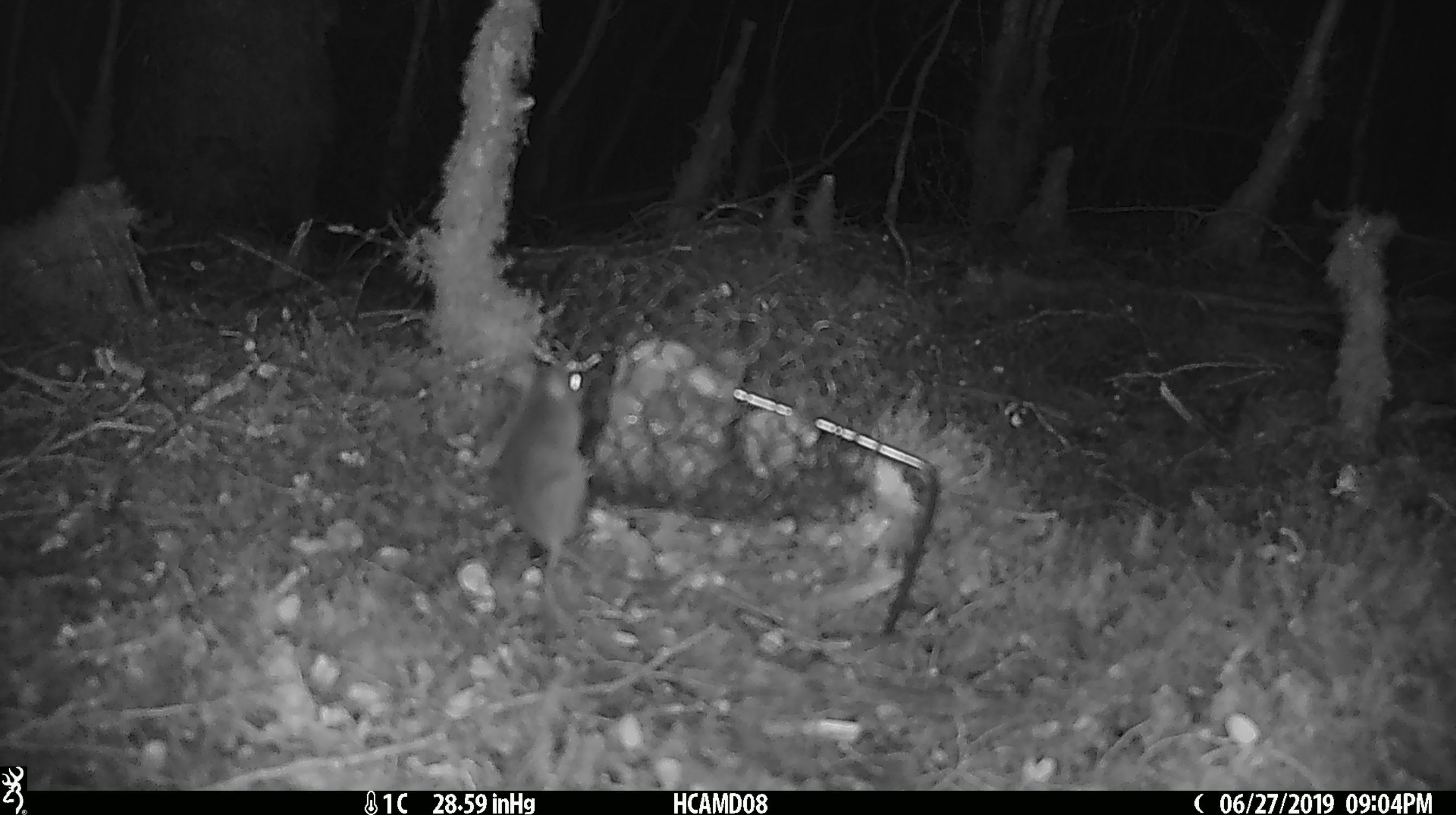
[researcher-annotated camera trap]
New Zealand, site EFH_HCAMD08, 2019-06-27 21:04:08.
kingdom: Animalia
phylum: Chordata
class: Mammalia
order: Rodentia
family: Muridae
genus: Mus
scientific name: Mus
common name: mouse